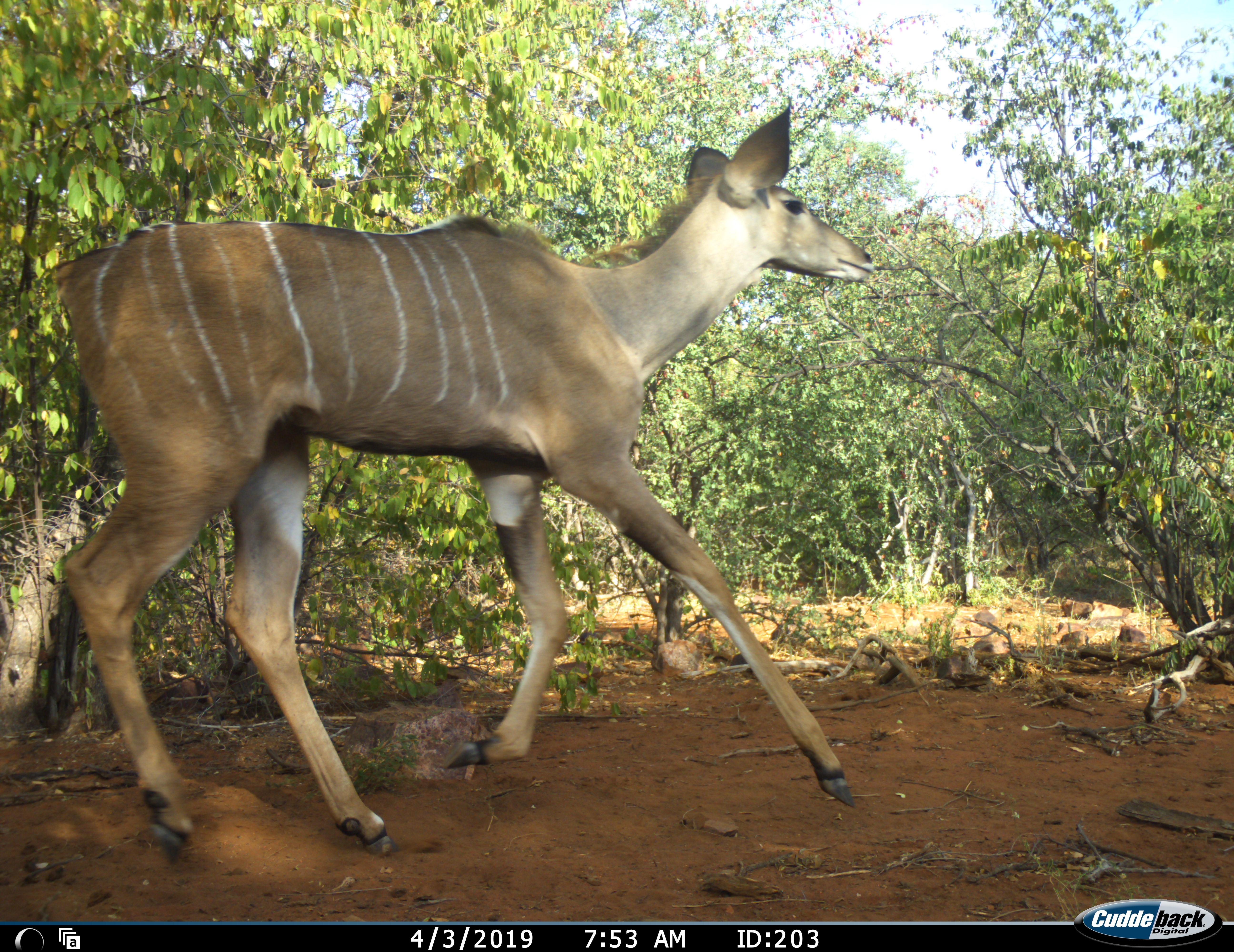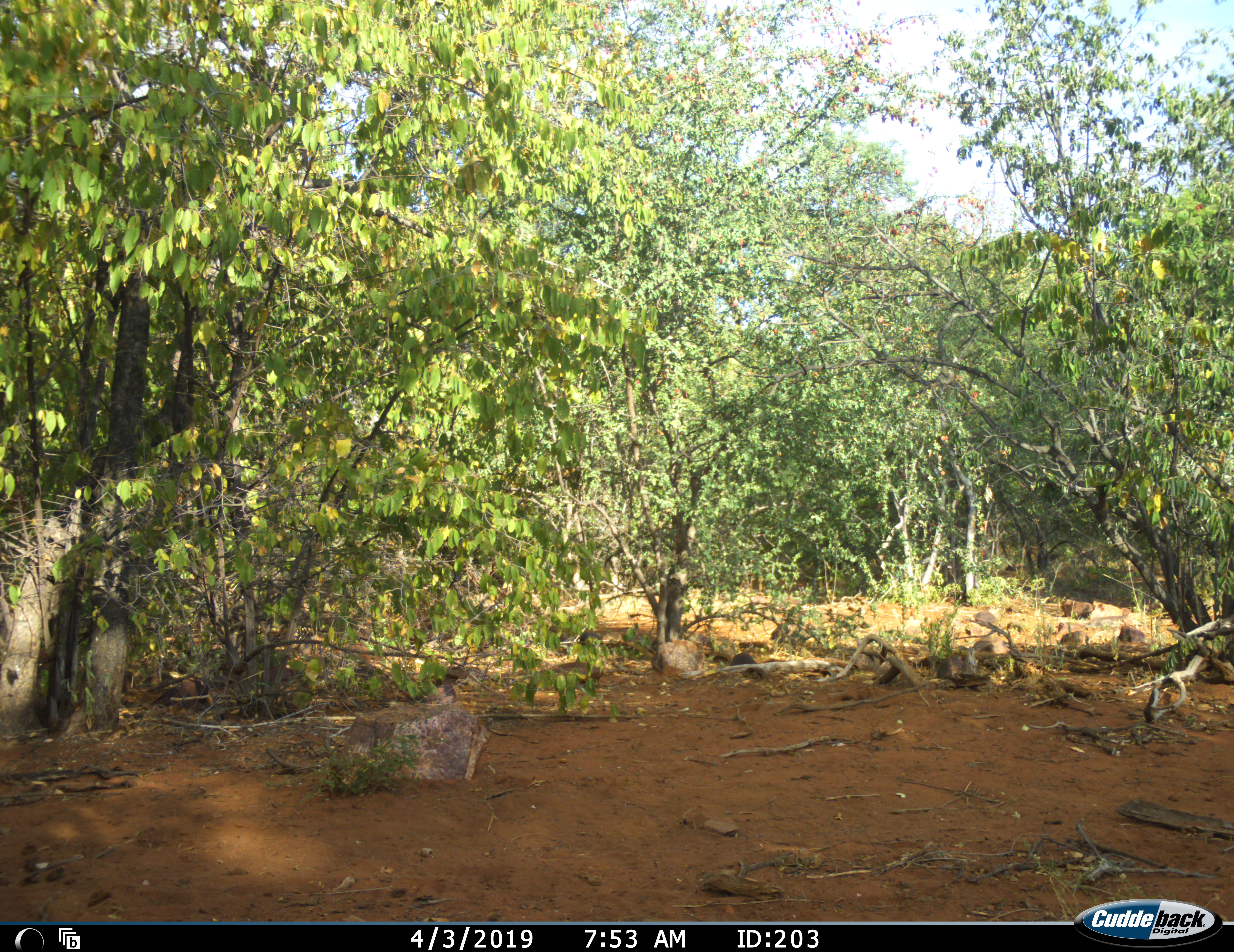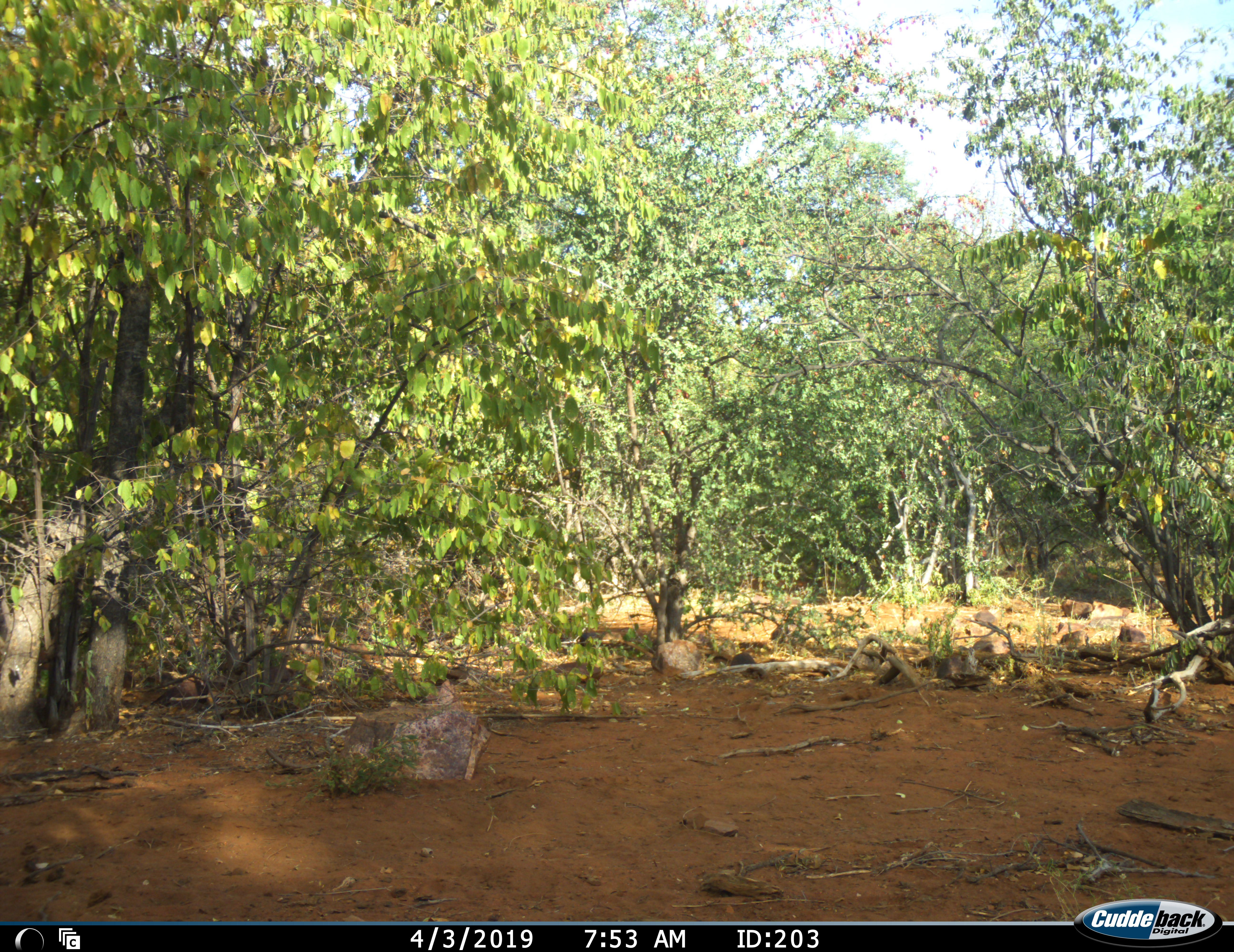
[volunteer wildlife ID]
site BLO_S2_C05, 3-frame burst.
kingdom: Animalia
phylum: Chordata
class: Mammalia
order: Artiodactyla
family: Bovidae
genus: Tragelaphus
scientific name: Tragelaphus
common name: kudu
Kudu (Tragelaphus), count 1. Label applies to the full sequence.